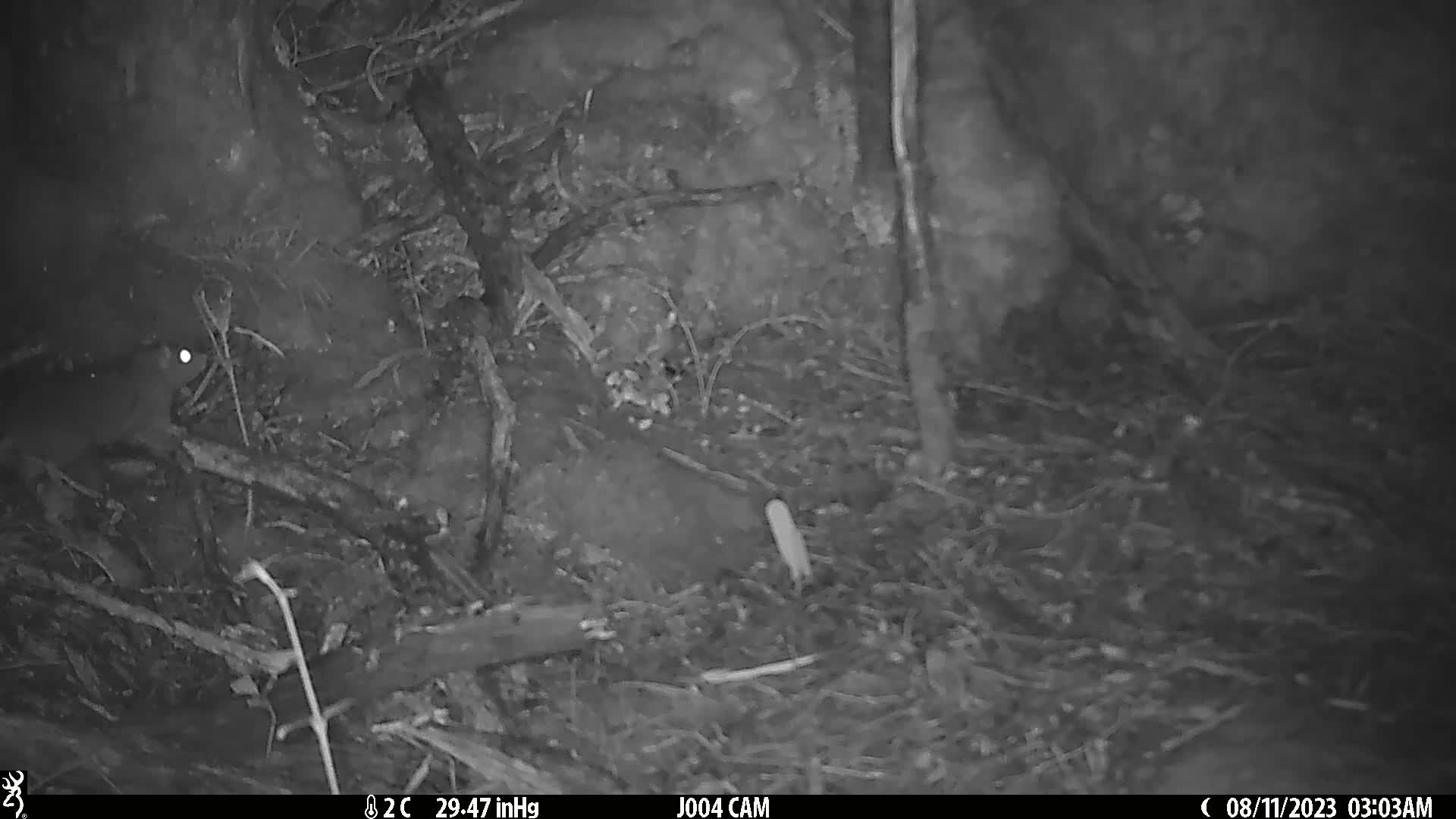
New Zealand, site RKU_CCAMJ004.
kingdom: Animalia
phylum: Chordata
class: Mammalia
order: Rodentia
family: Muridae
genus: Rattus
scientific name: Rattus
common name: rat